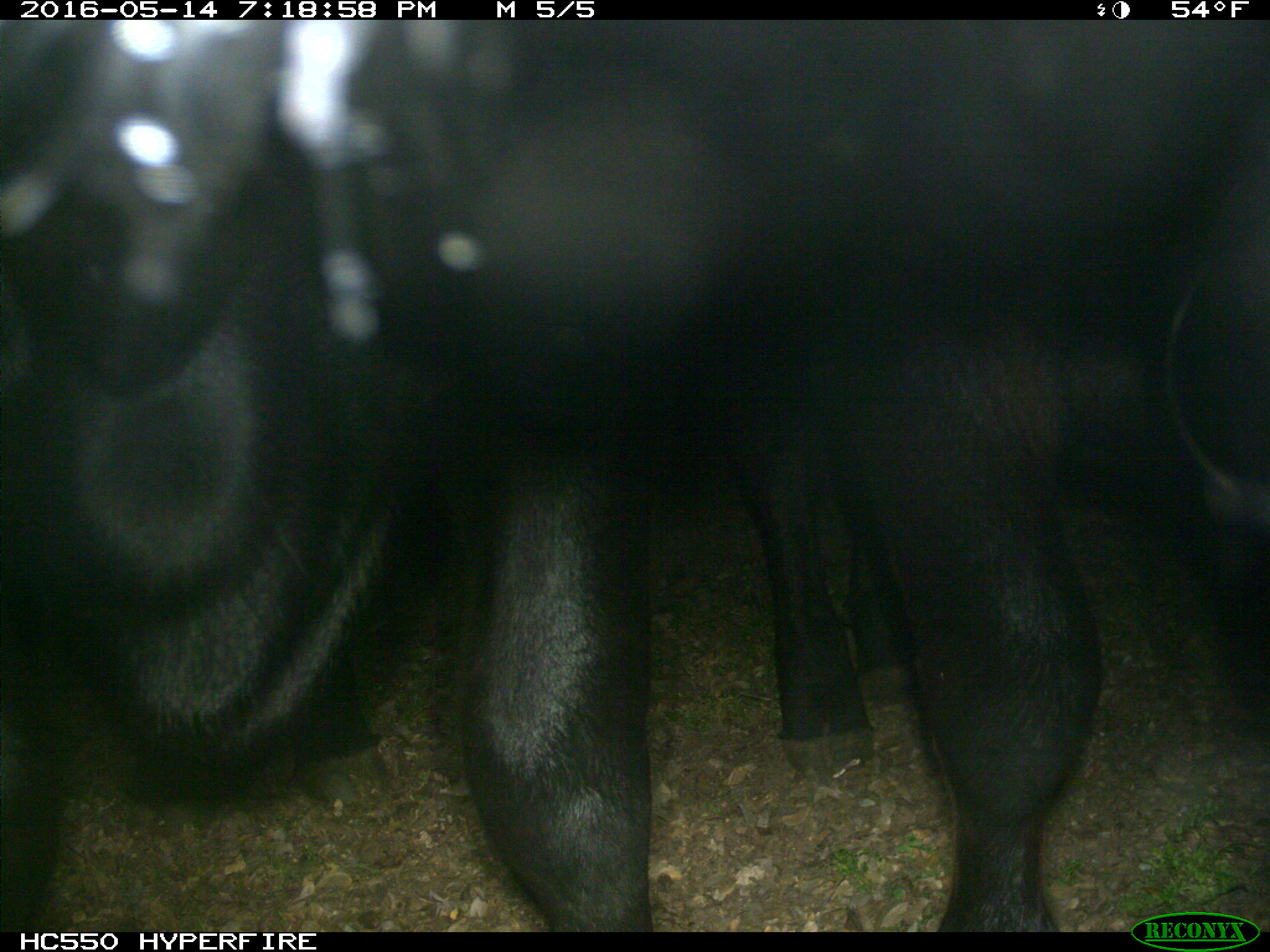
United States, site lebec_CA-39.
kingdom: Animalia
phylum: Chordata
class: Mammalia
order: Artiodactyla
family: Bovidae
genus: Bos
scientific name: Bos taurus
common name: domestic cow